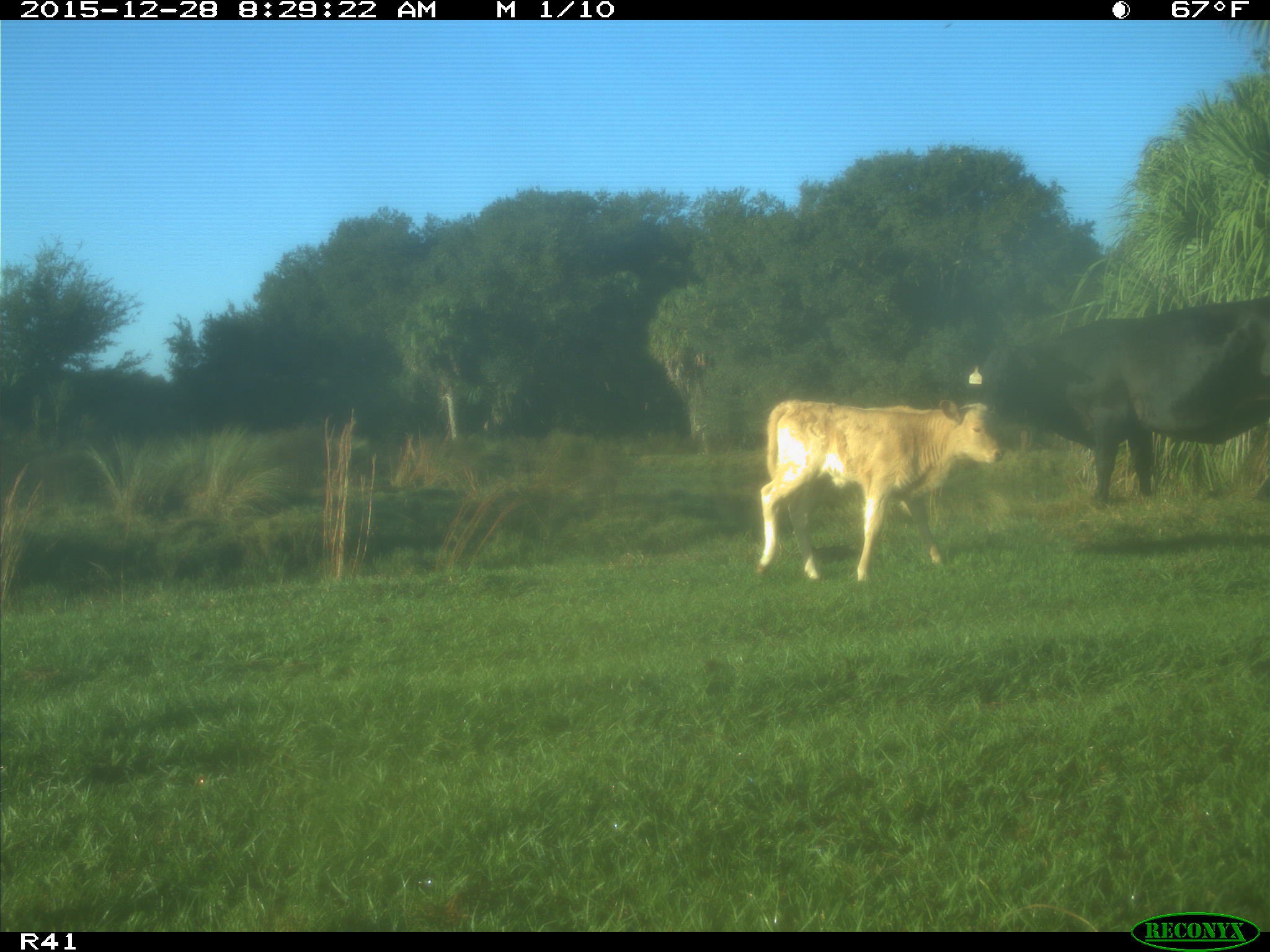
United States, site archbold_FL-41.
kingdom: Animalia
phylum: Chordata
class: Mammalia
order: Artiodactyla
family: Bovidae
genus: Bos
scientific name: Bos taurus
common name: domestic cow